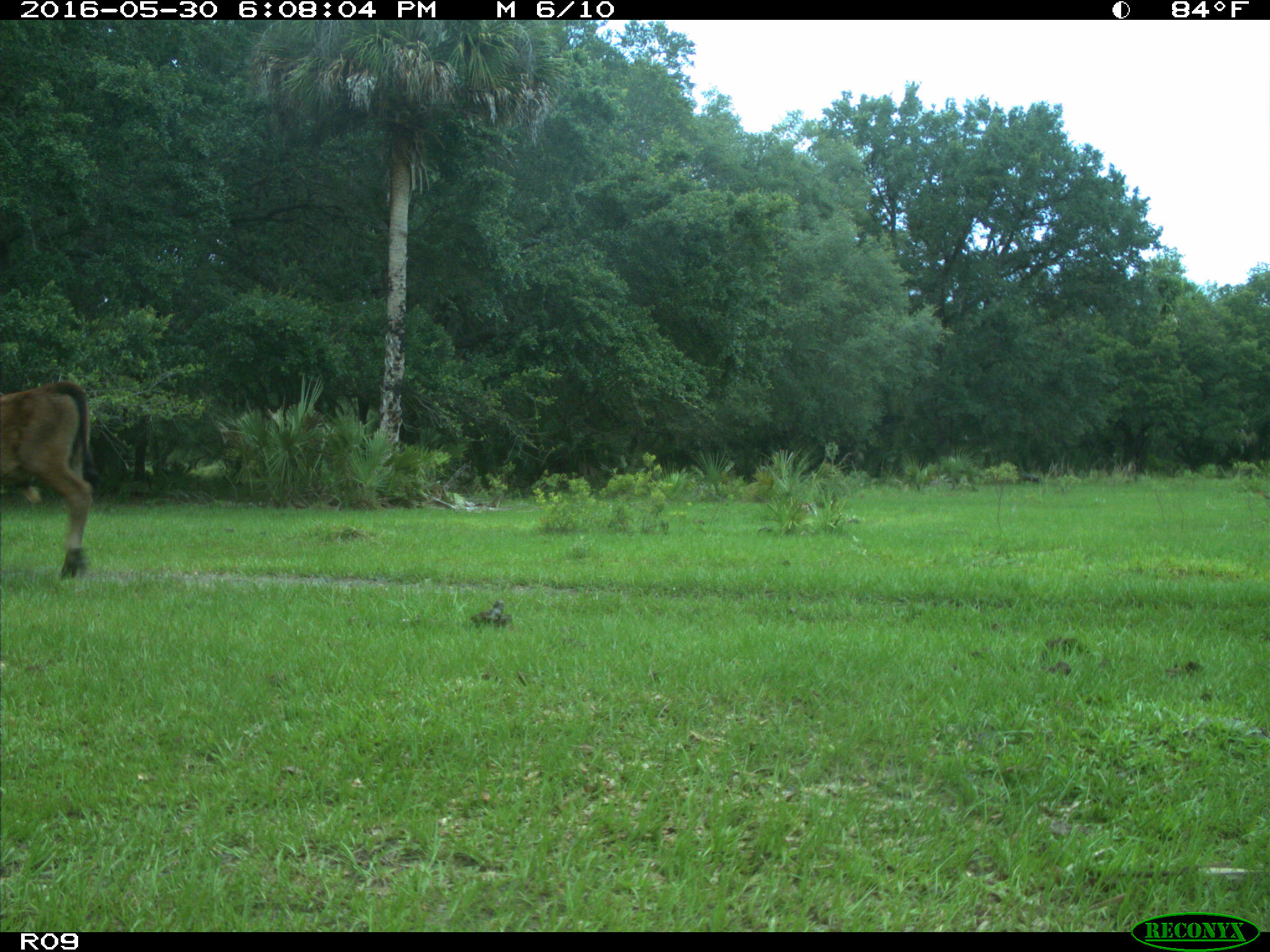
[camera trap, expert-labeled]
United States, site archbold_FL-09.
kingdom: Animalia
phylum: Chordata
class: Mammalia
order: Artiodactyla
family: Bovidae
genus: Bos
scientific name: Bos taurus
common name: domestic cow